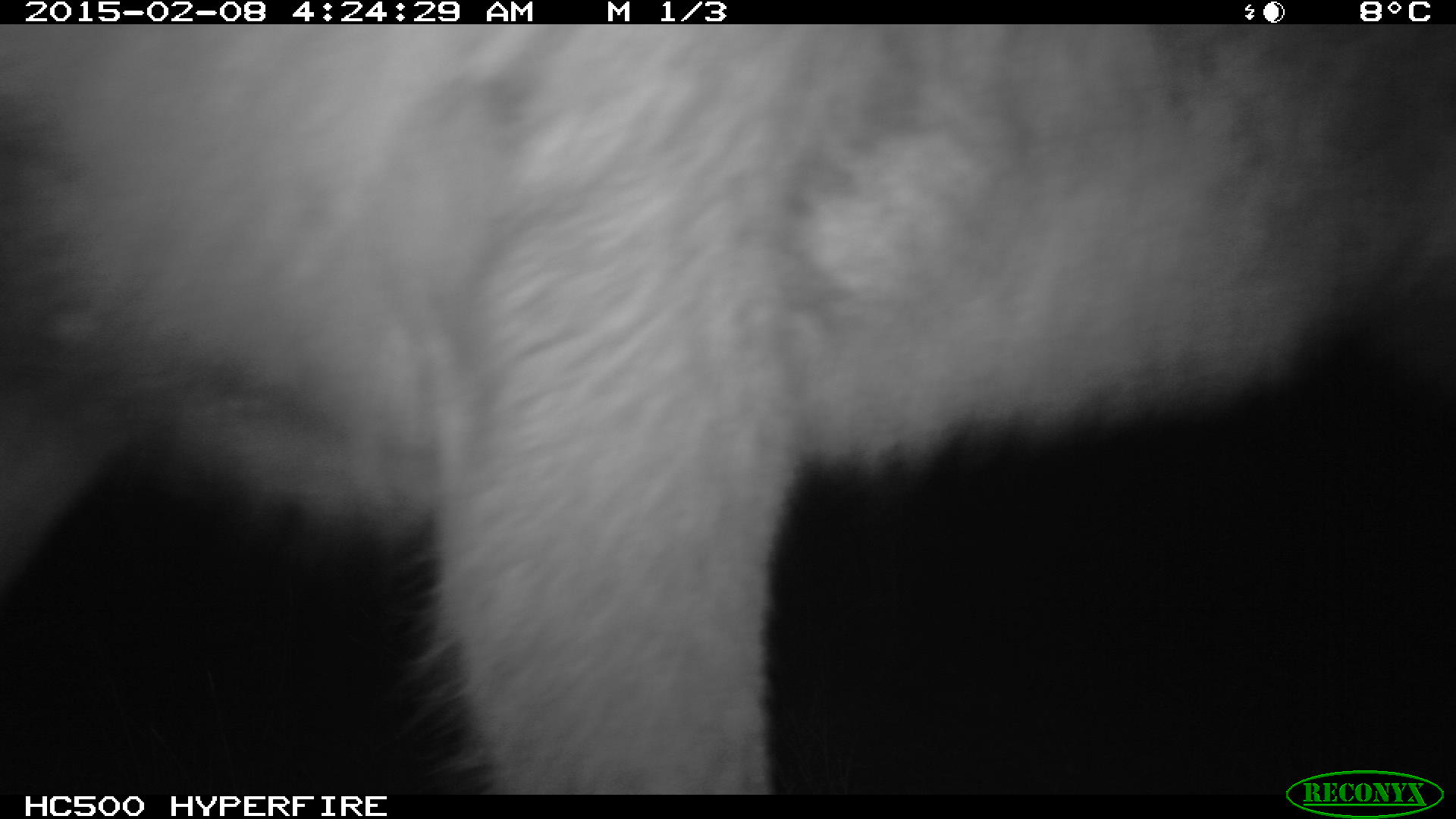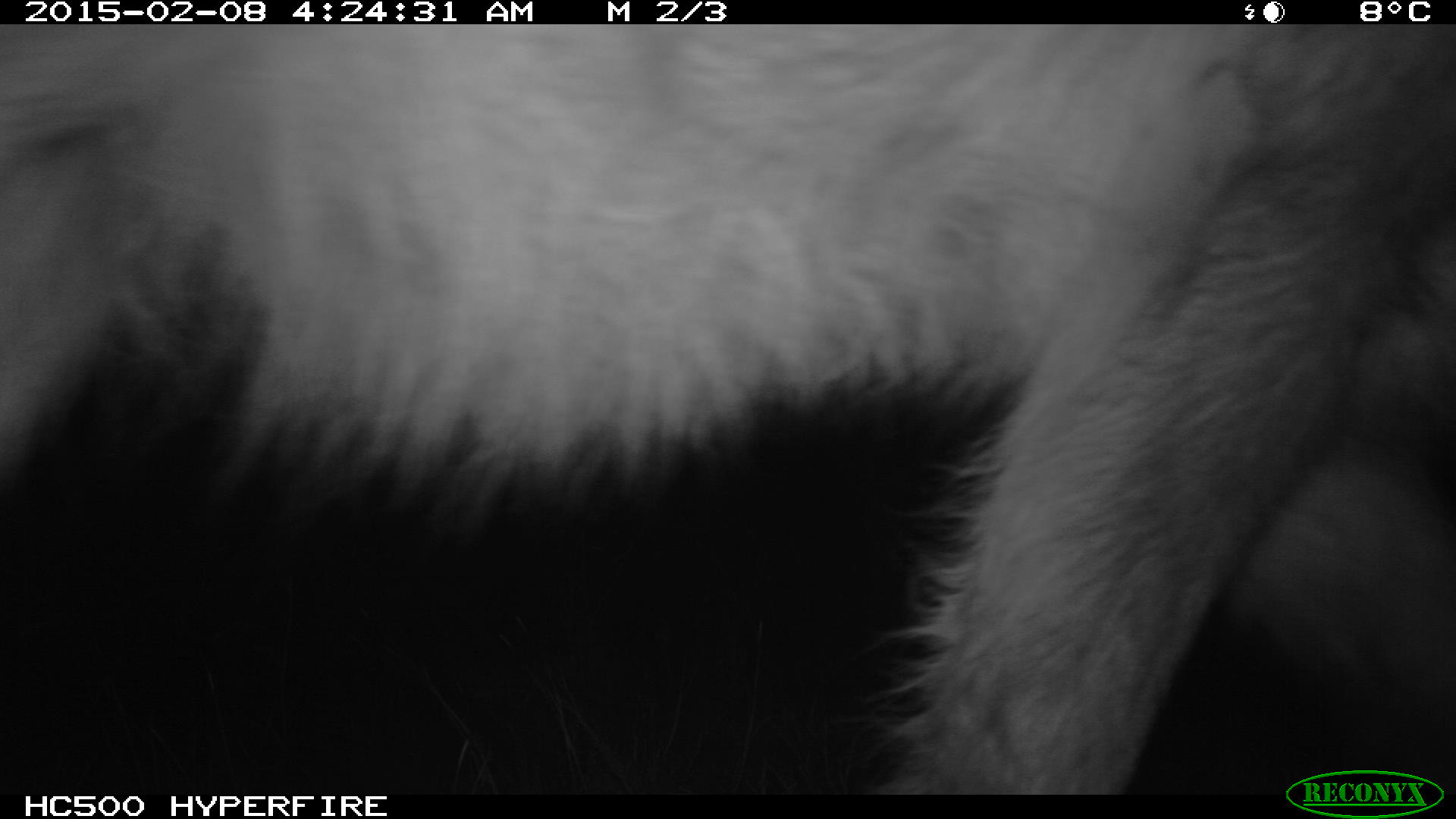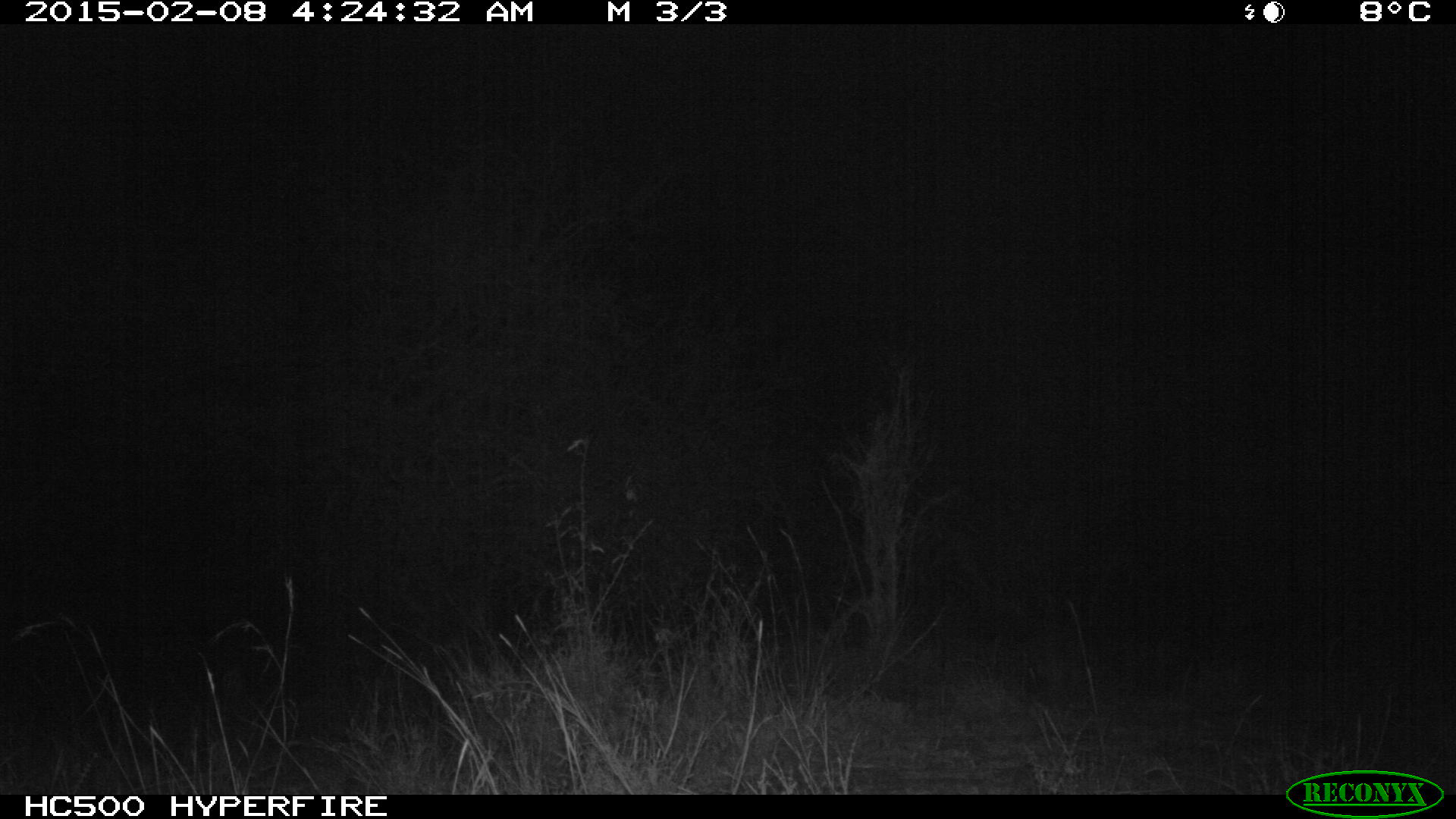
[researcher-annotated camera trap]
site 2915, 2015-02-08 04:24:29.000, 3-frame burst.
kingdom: Animalia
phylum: Chordata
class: Mammalia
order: Artiodactyla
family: Bovidae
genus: Kobus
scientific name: Kobus ellipsiprymnus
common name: waterbuck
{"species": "Kobus ellipsiprymnus (waterbuck)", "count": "1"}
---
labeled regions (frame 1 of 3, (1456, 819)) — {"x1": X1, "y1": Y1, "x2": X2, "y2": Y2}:
kobus ellipsiprymnus: {"x1": 0, "y1": 17, "x2": 1454, "y2": 810}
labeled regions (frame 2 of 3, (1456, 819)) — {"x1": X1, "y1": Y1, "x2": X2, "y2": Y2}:
kobus ellipsiprymnus: {"x1": 1, "y1": 20, "x2": 1454, "y2": 795}